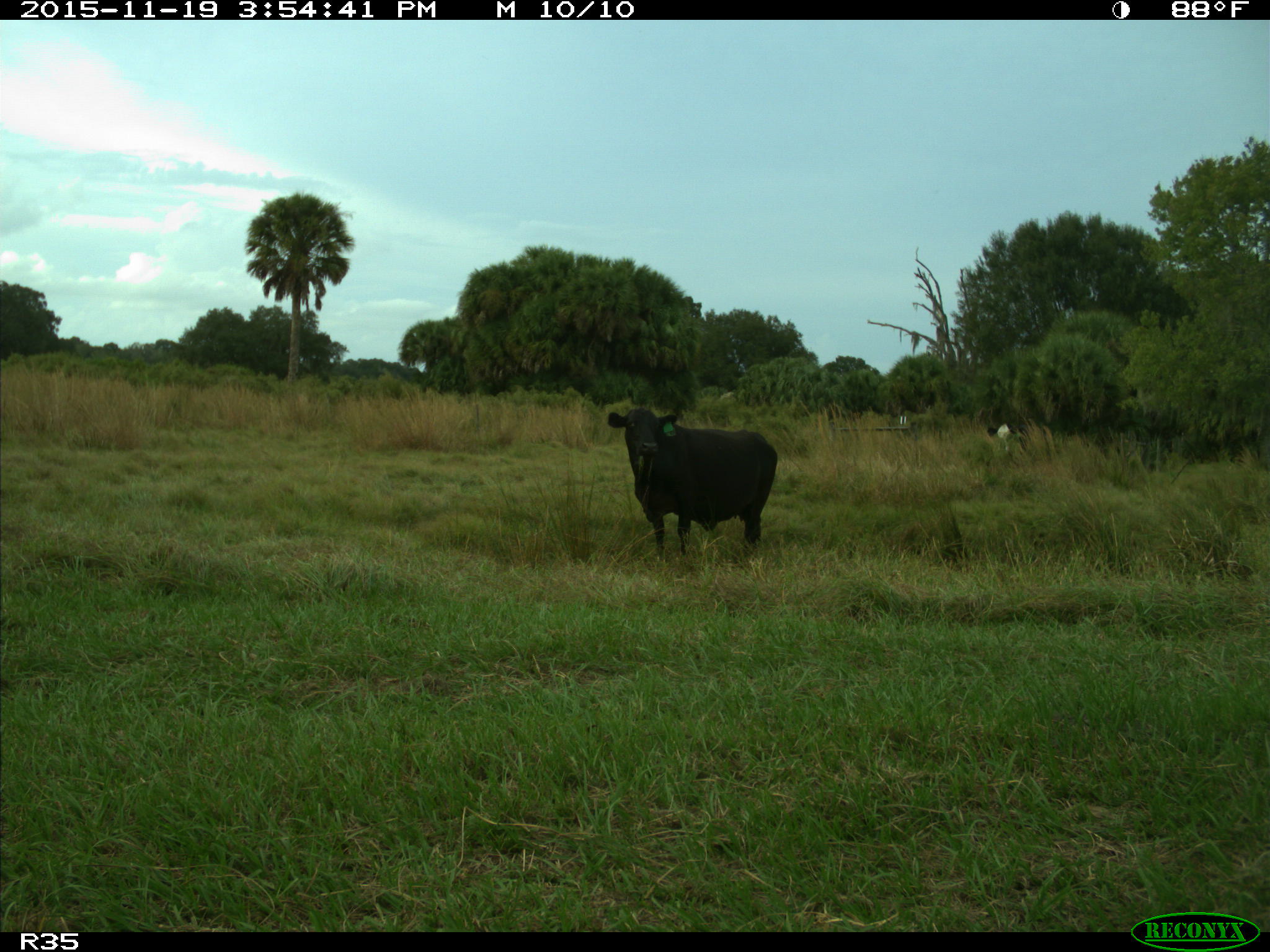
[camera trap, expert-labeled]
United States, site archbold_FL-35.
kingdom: Animalia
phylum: Chordata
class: Mammalia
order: Artiodactyla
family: Bovidae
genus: Bos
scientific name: Bos taurus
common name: domestic cow